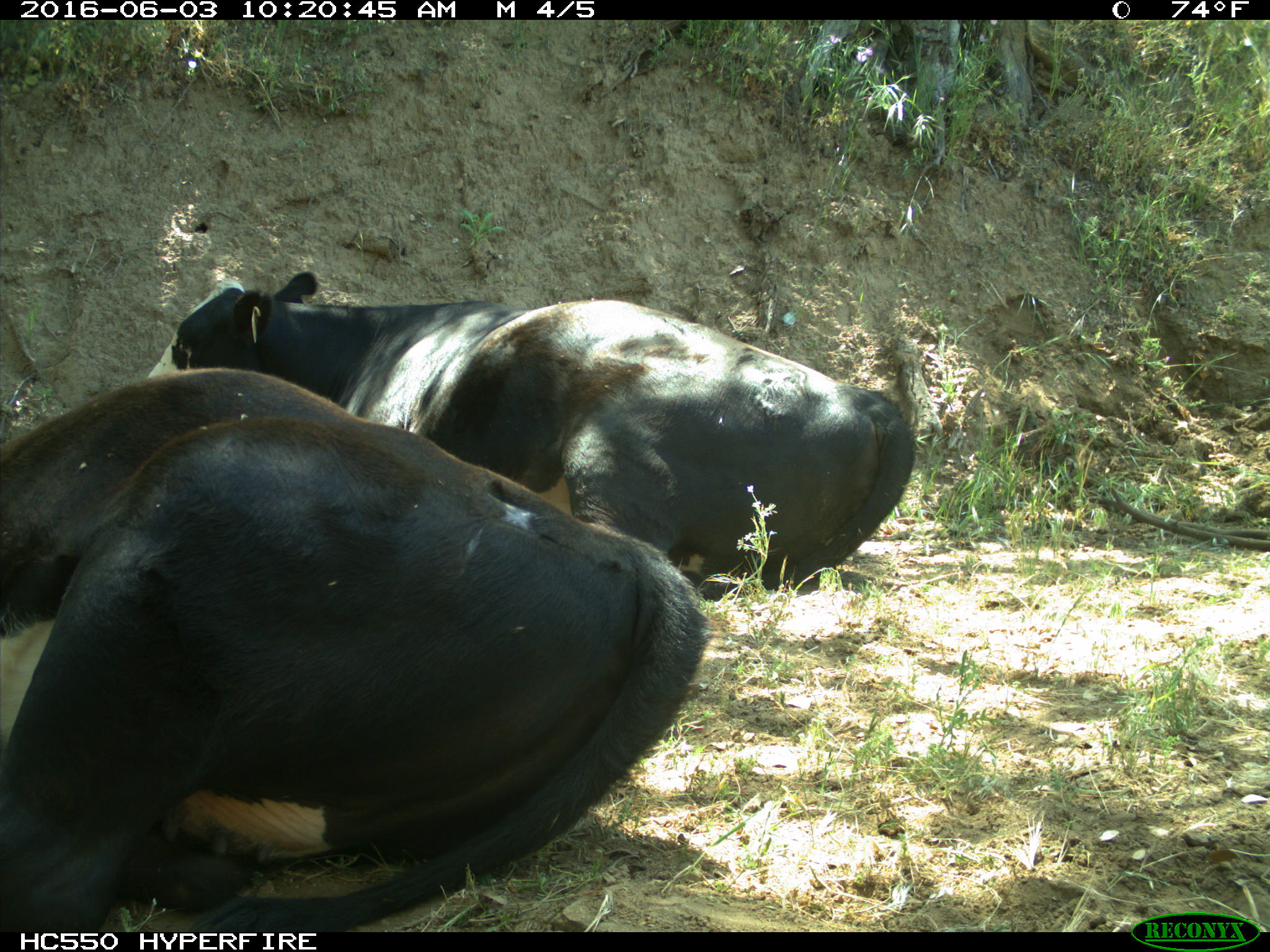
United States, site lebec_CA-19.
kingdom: Animalia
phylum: Chordata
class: Mammalia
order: Artiodactyla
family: Bovidae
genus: Bos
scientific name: Bos taurus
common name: domestic cow